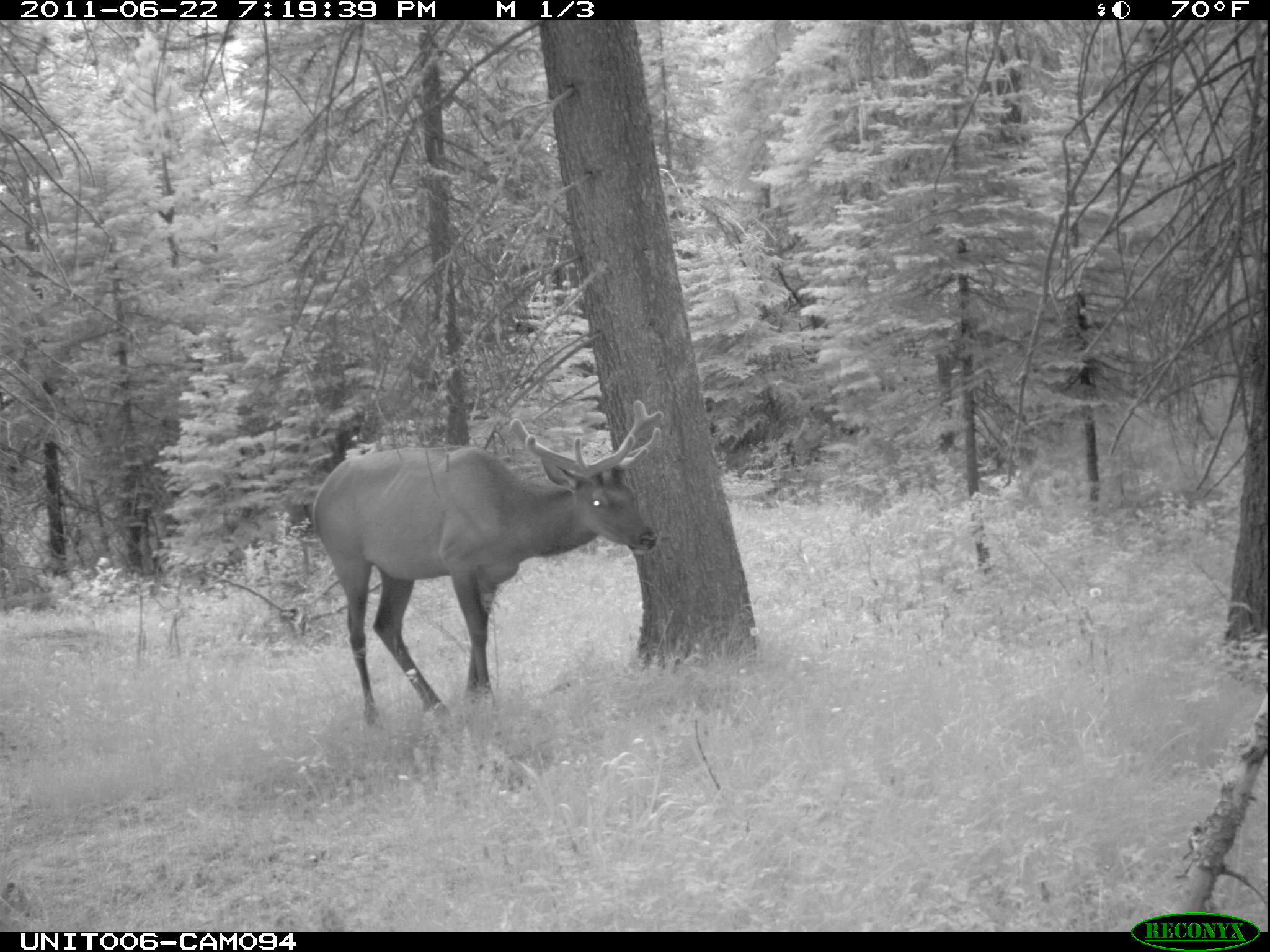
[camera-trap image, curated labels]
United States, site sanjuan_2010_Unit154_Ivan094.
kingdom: Animalia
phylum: Chordata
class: Mammalia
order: Artiodactyla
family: Cervidae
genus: Cervus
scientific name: Cervus elaphus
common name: red deer